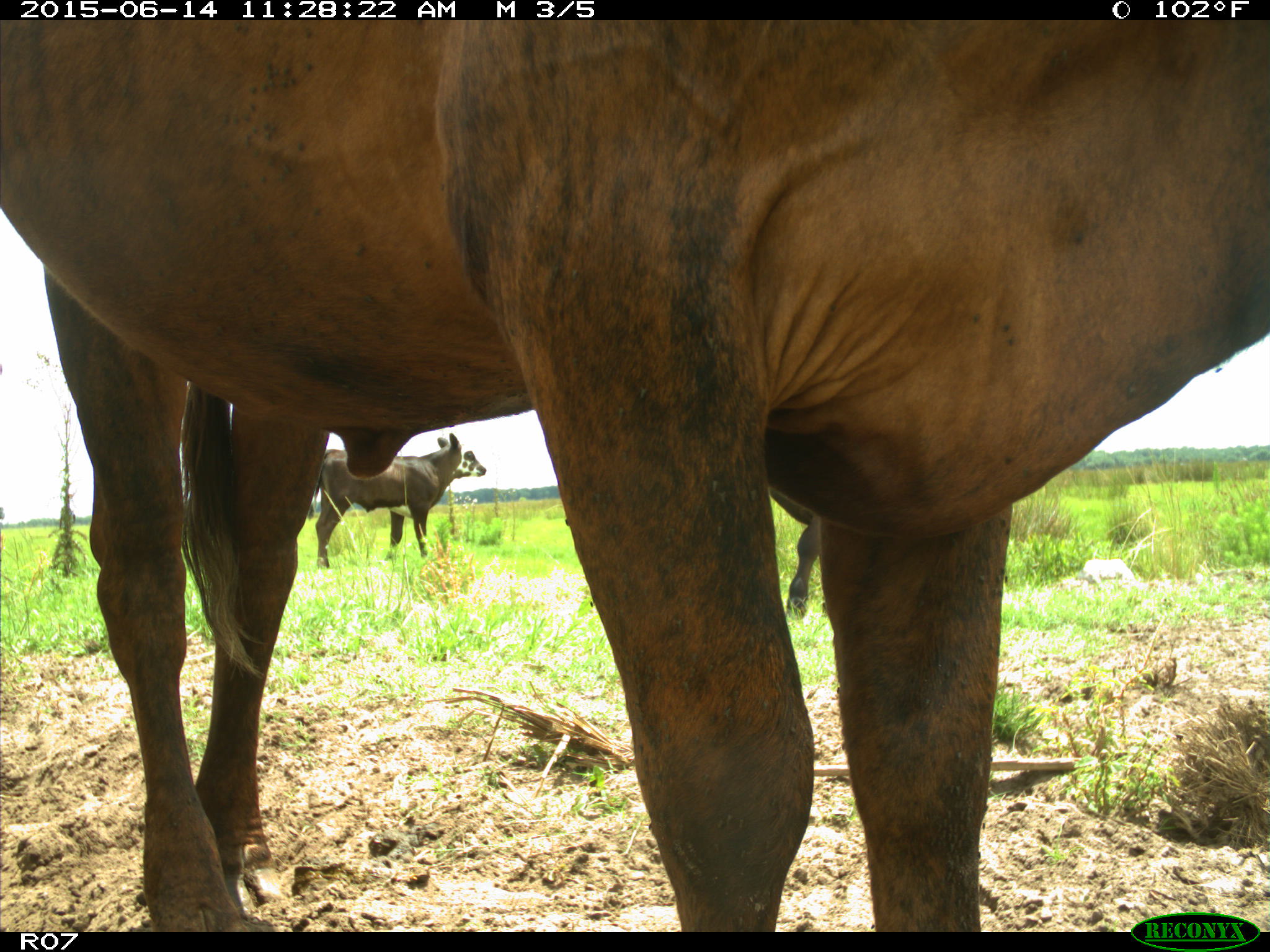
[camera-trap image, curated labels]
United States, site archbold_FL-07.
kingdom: Animalia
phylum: Chordata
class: Mammalia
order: Artiodactyla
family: Bovidae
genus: Bos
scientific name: Bos taurus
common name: domestic cow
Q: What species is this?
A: Bos taurus (domestic cow).